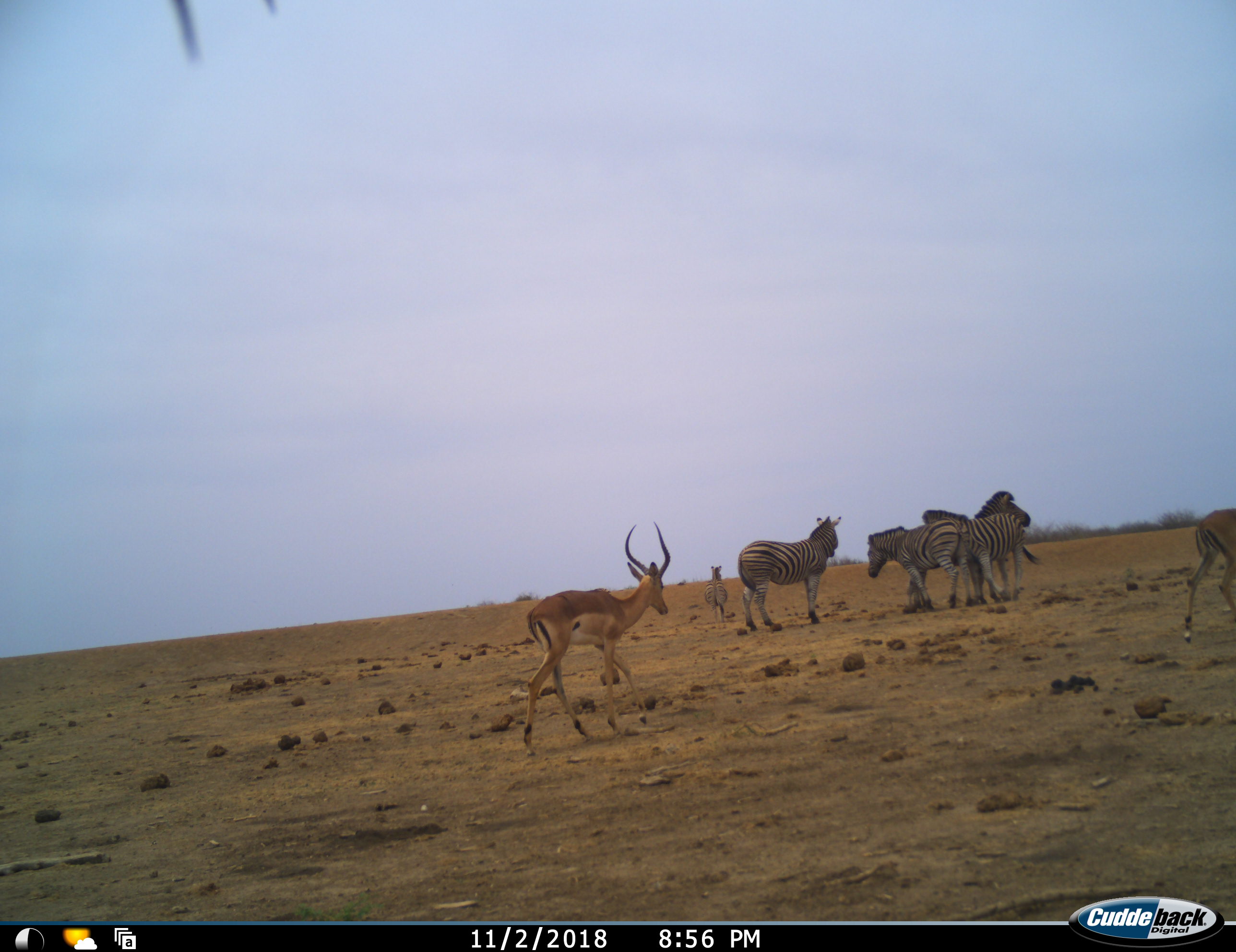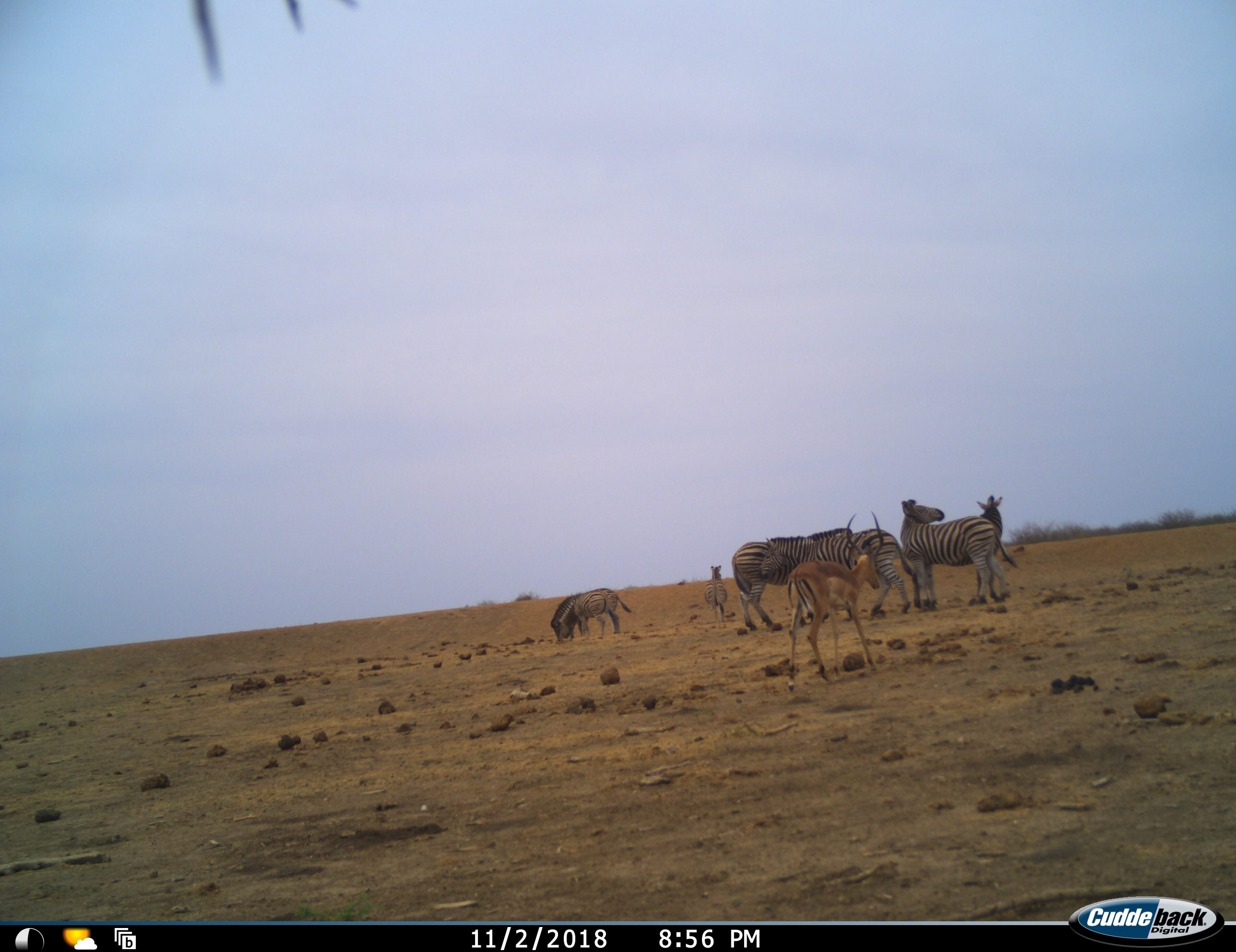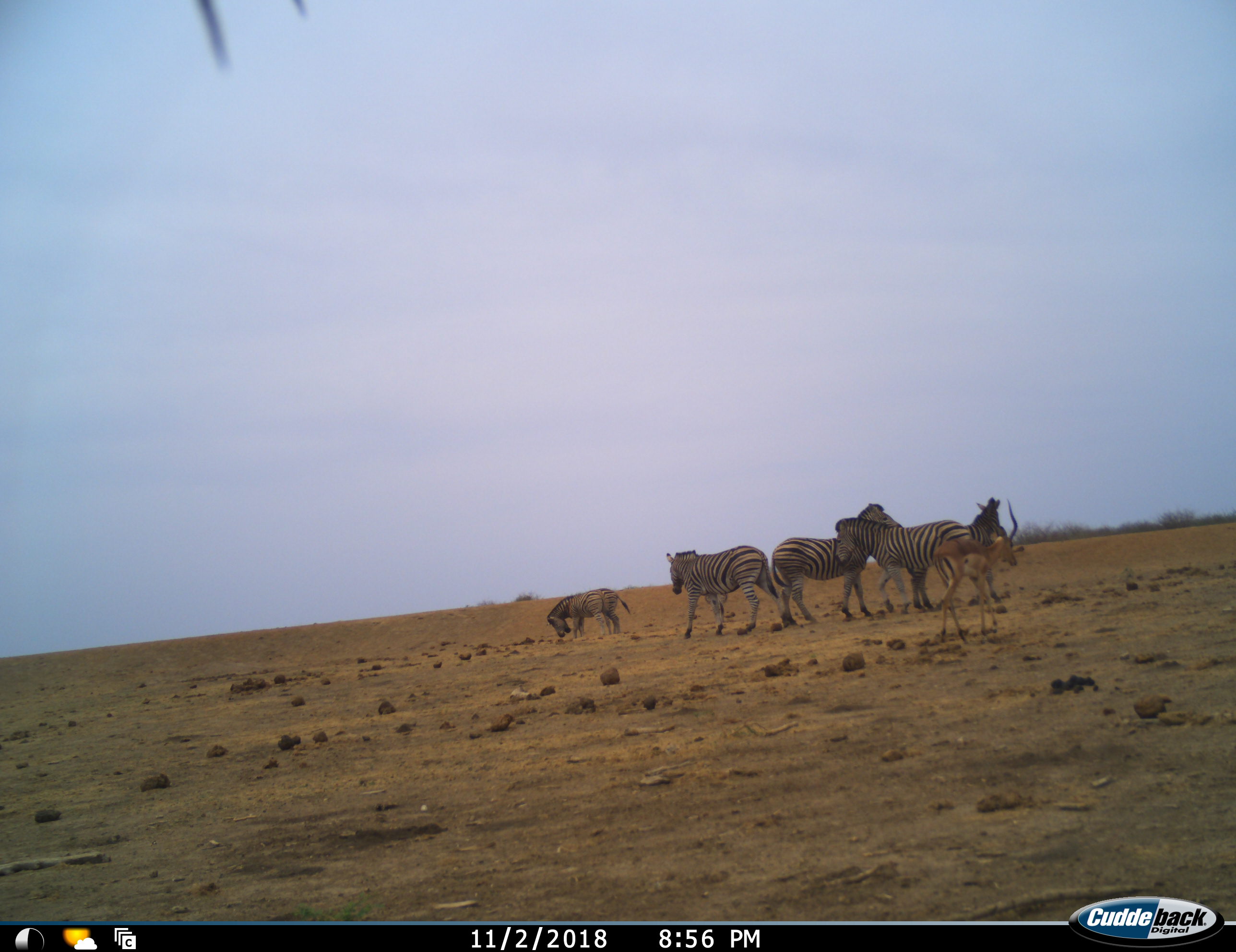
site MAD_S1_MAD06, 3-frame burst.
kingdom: Animalia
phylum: Chordata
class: Mammalia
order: Artiodactyla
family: Bovidae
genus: Aepyceros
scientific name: Aepyceros melampus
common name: impala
Impala (Aepyceros melampus), count 2. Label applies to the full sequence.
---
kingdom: Animalia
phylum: Chordata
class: Mammalia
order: Perissodactyla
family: Equidae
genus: Equus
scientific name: Equus quagga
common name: plains zebra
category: zebraplains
Zebraplains (plains zebra) (Equus quagga), count 6. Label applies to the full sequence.